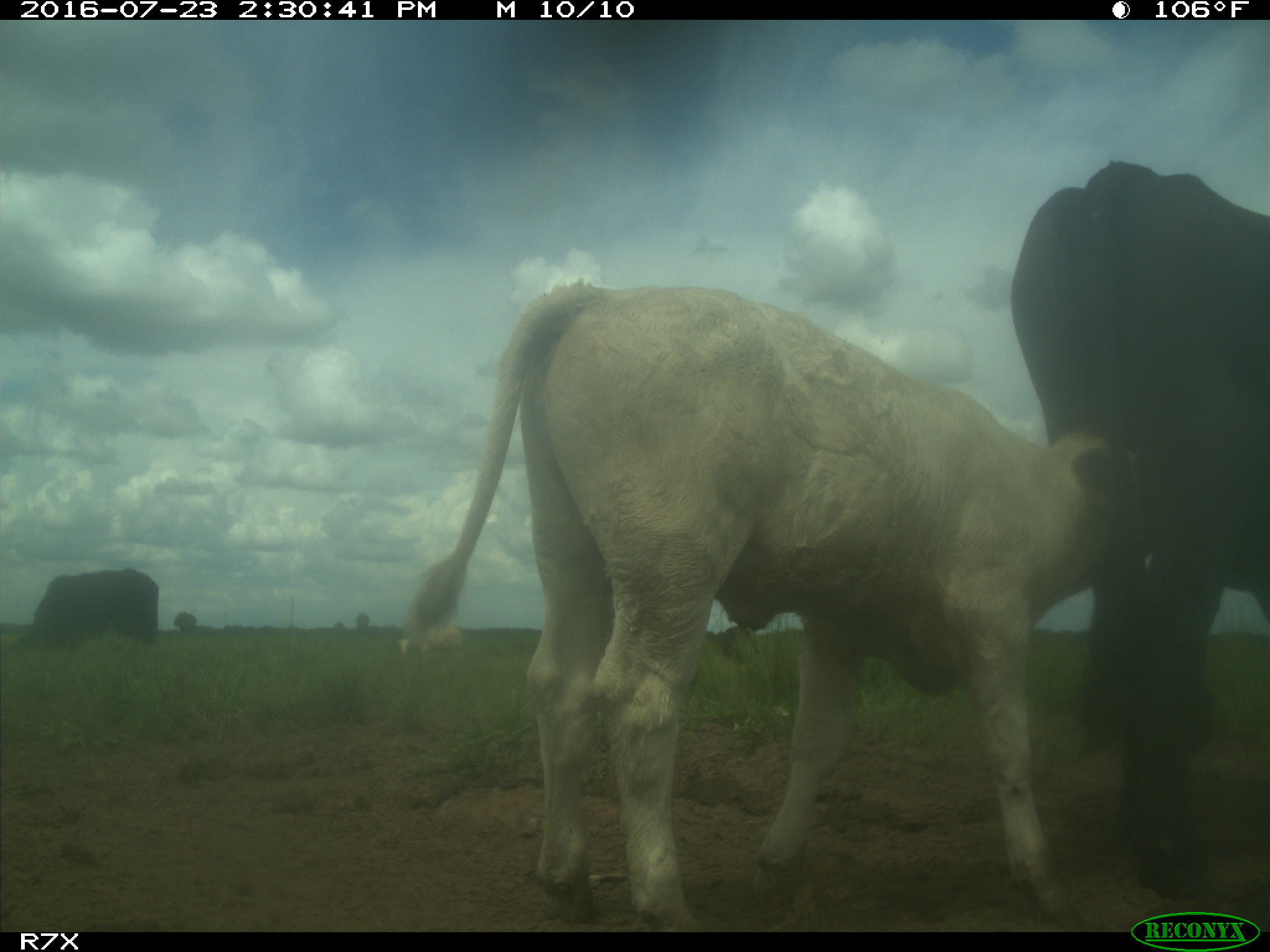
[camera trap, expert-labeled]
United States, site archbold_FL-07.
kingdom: Animalia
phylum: Chordata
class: Mammalia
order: Artiodactyla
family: Bovidae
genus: Bos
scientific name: Bos taurus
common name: domestic cow